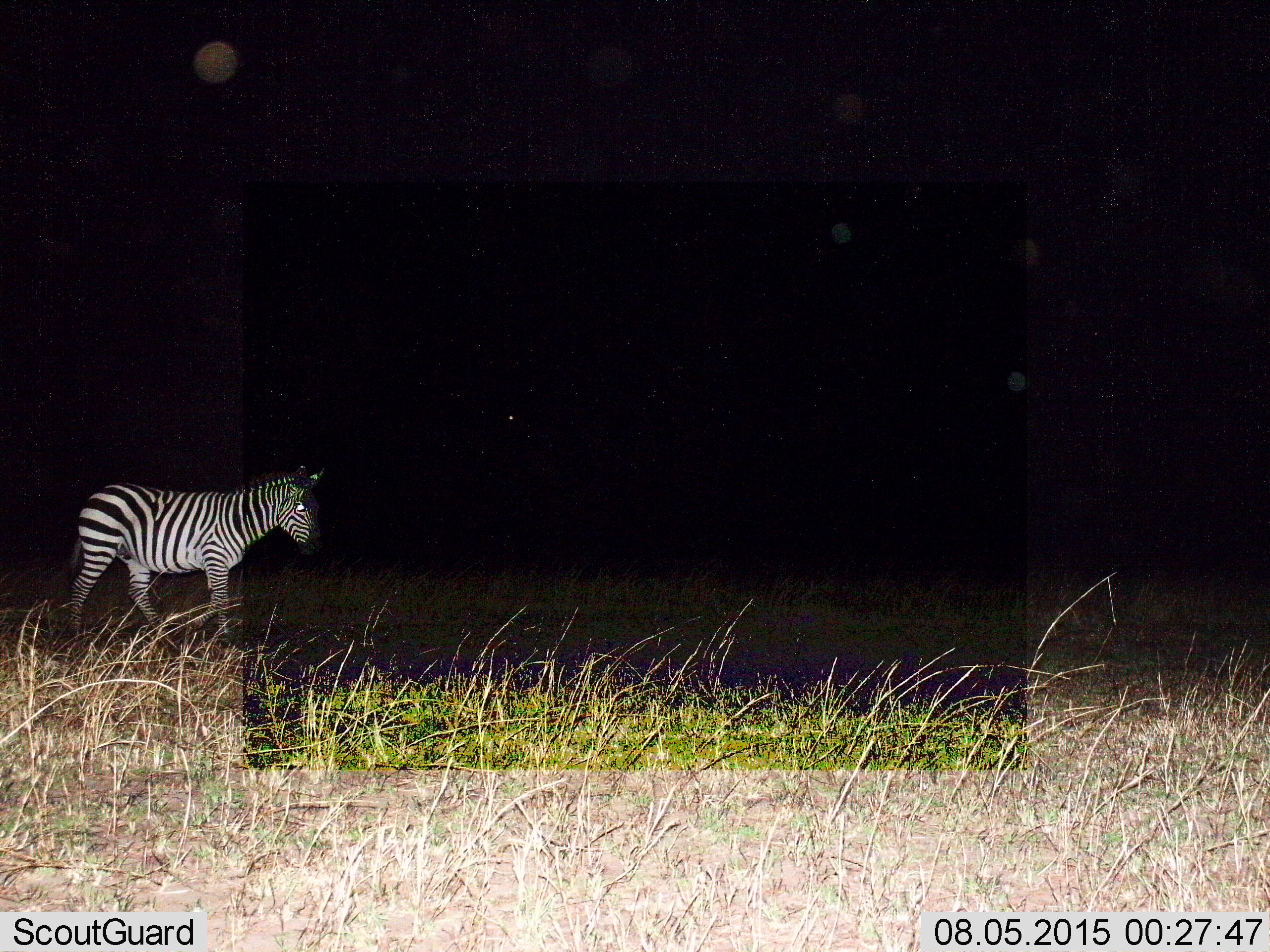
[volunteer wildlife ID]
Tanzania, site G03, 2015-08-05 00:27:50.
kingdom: Animalia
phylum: Chordata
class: Mammalia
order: Perissodactyla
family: Equidae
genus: Equus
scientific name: Equus quagga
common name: plains zebra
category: zebra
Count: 1.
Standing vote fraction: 42%.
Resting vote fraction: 0%.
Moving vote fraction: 68%.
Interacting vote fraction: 0%.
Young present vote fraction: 0%.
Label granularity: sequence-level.